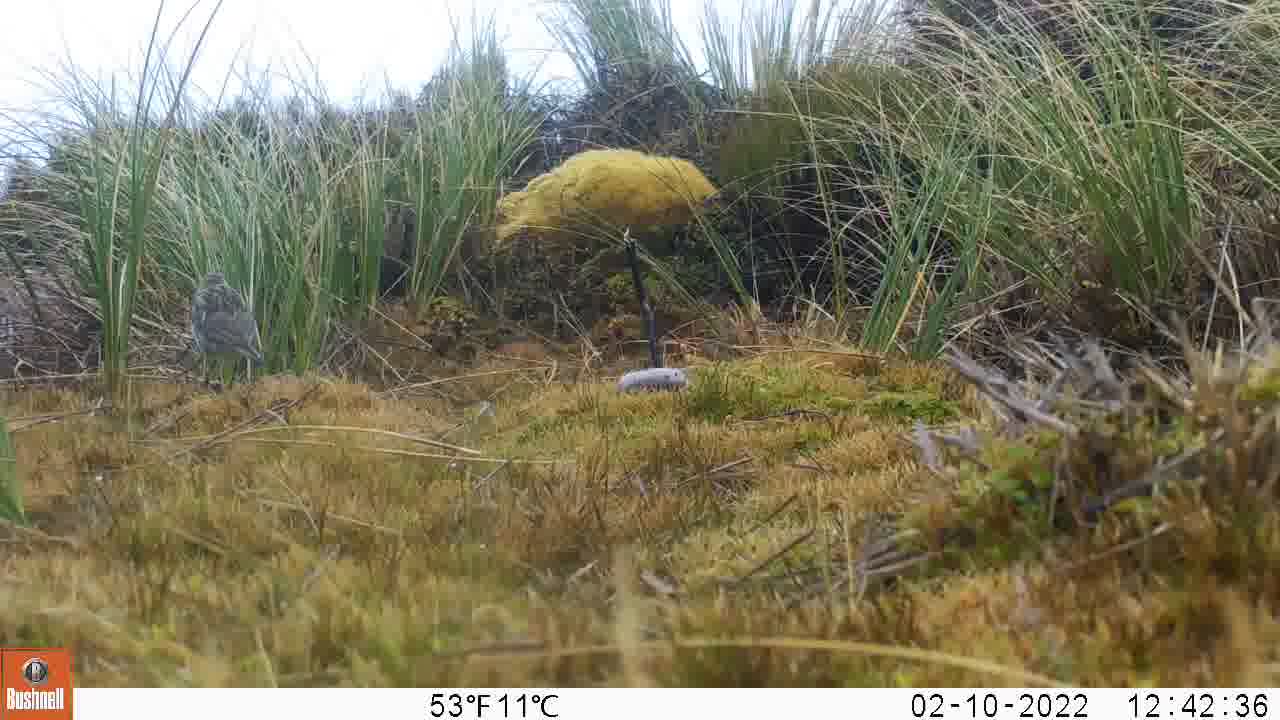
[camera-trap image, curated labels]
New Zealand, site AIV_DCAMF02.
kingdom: Animalia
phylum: Chordata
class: Aves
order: Passeriformes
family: Motacillidae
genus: Anthus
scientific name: Anthus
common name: pipit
Pipit (Anthus).